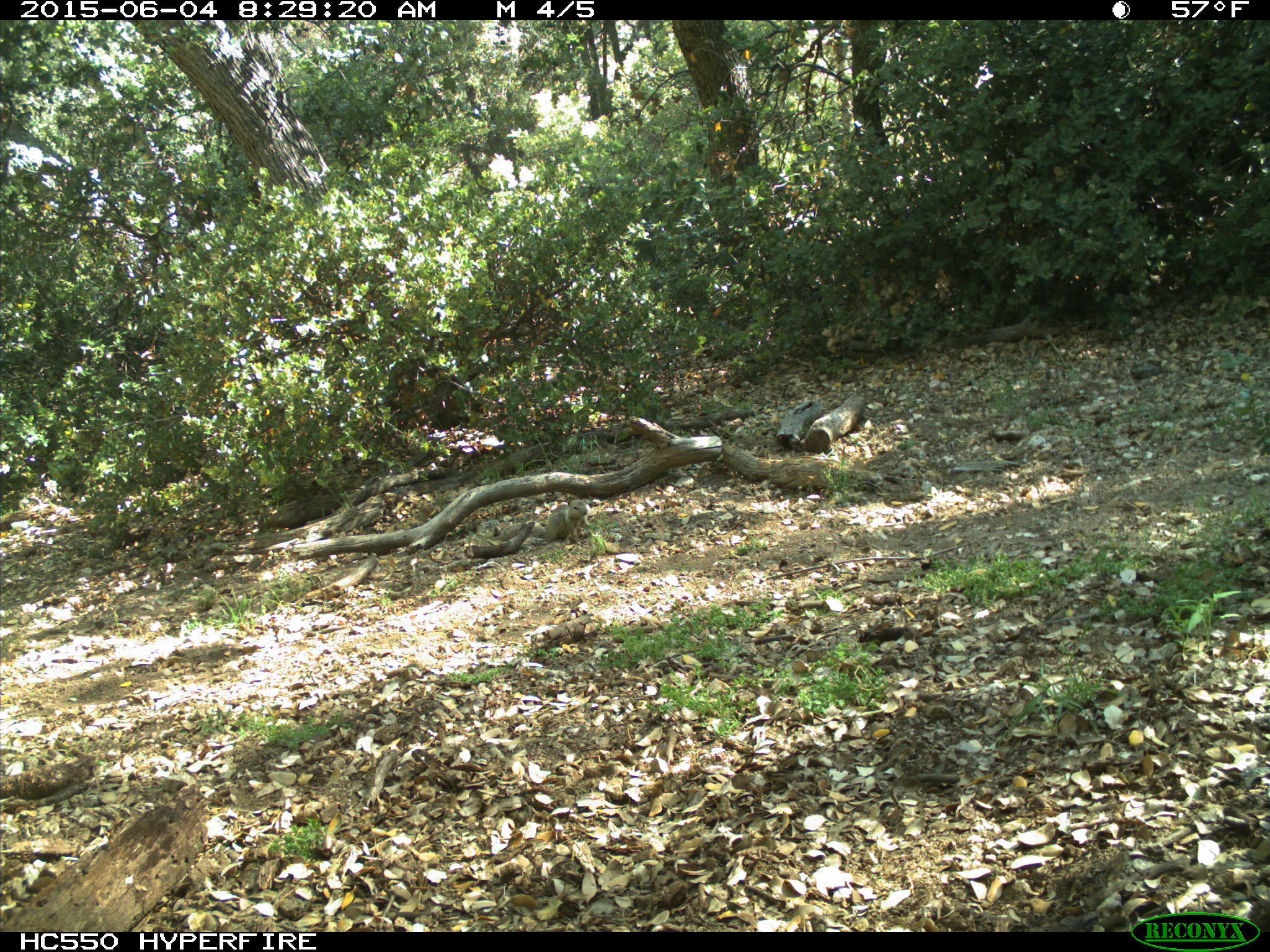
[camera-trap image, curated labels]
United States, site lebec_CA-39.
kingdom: Animalia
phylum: Chordata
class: Mammalia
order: Rodentia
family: Sciuridae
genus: Otospermophilus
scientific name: Otospermophilus beecheyi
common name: california ground squirrel